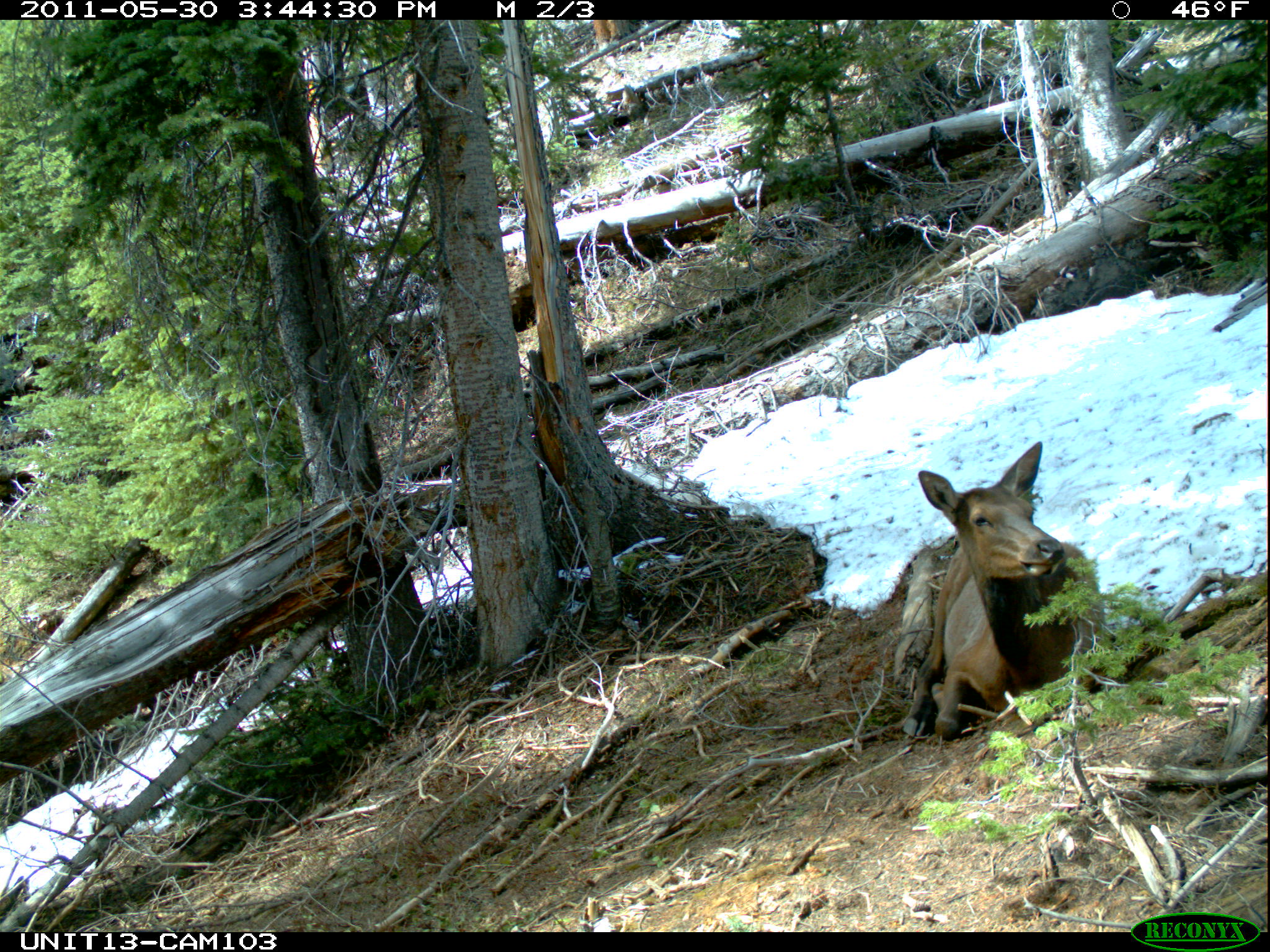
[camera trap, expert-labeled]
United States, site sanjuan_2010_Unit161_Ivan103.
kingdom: Animalia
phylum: Chordata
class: Mammalia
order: Artiodactyla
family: Cervidae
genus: Cervus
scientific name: Cervus elaphus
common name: red deer